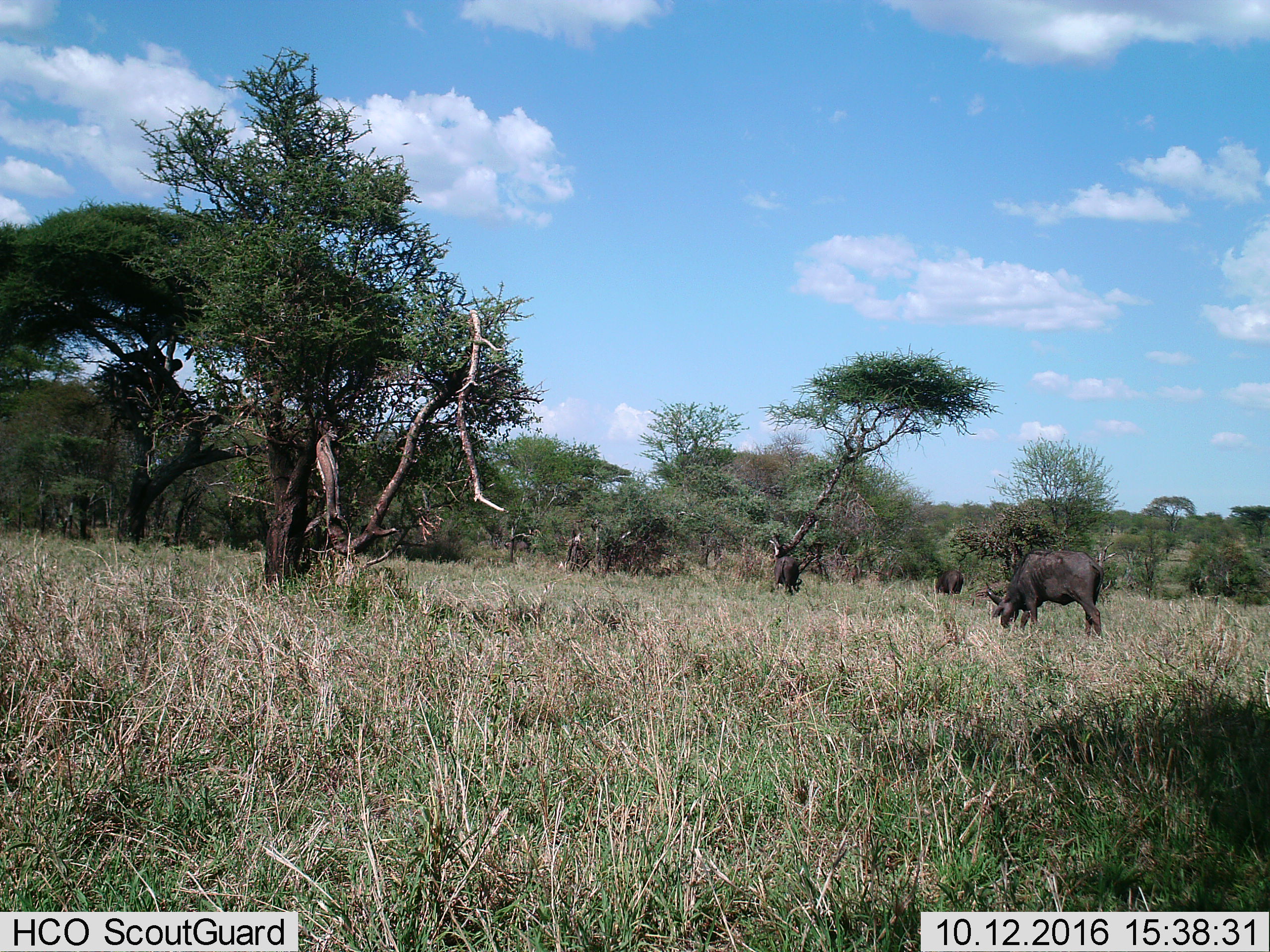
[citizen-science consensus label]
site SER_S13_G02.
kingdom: Animalia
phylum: Chordata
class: Mammalia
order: Artiodactyla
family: Bovidae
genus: Syncerus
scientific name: Syncerus caffer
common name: african buffalo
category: buffalo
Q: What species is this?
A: Buffalo (african buffalo) (Syncerus caffer).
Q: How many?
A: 3.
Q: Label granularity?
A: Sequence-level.